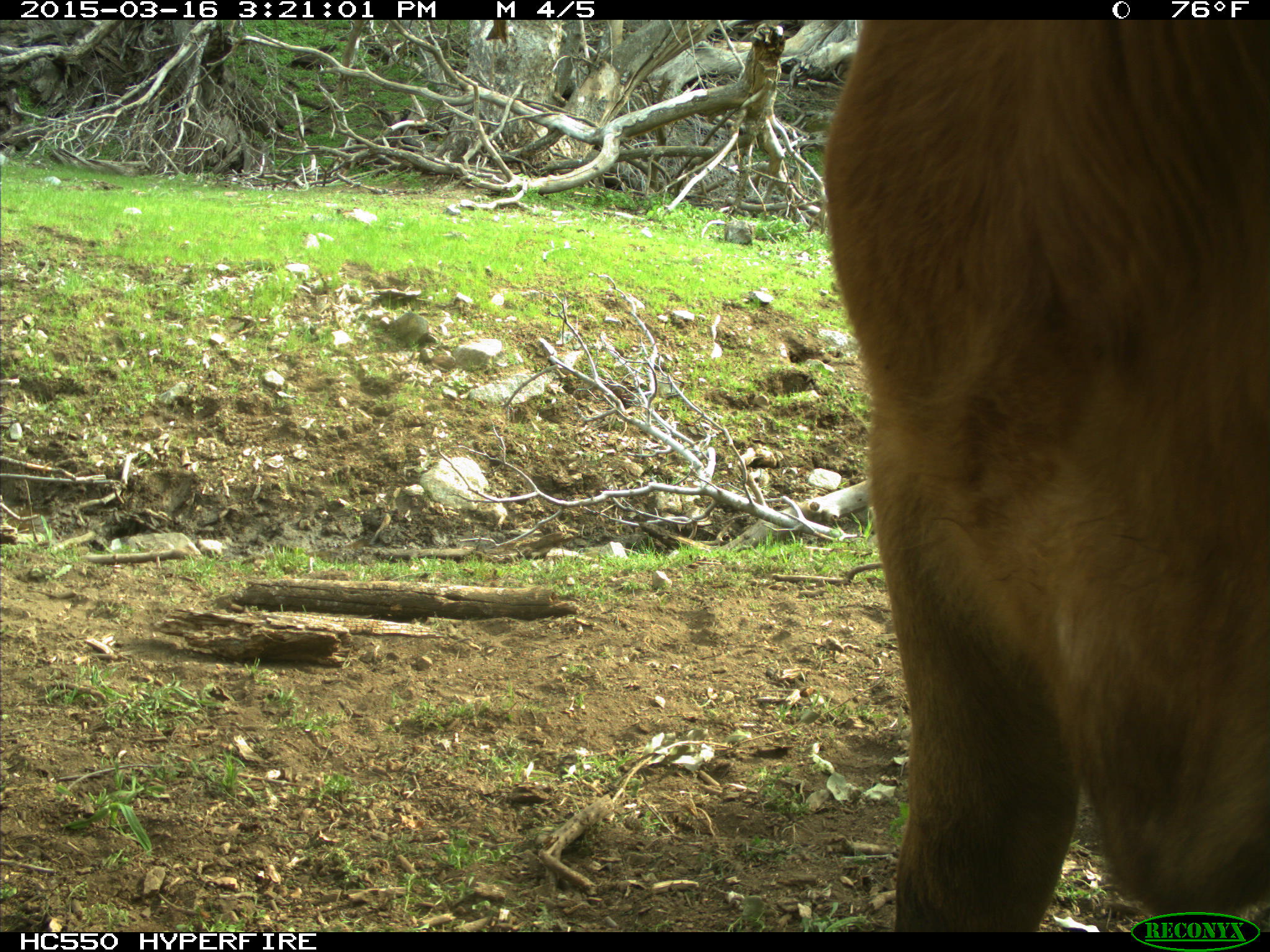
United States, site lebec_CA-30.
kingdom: Animalia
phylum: Chordata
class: Mammalia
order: Artiodactyla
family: Bovidae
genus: Bos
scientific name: Bos taurus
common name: domestic cow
Bos taurus (domestic cow).